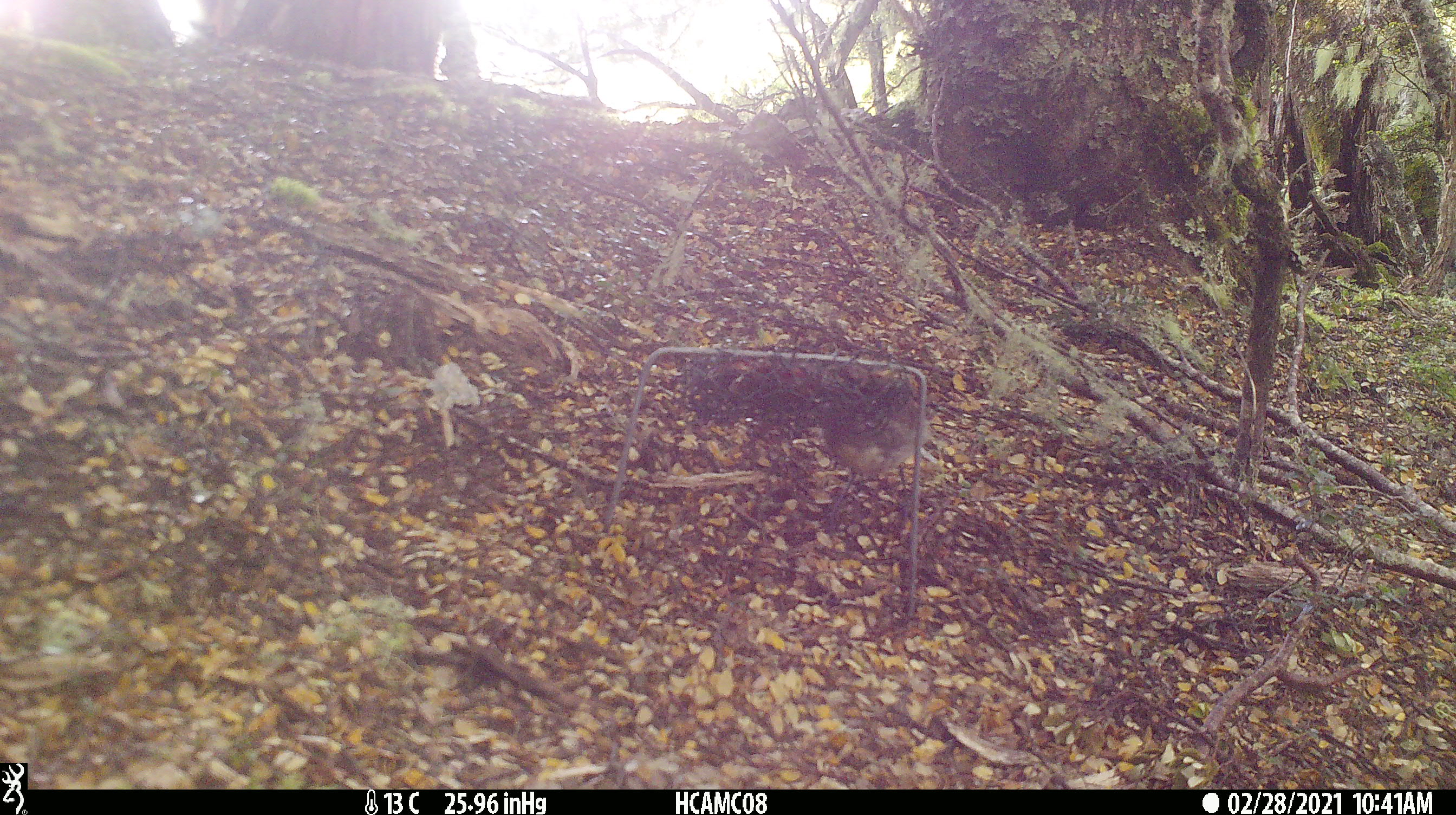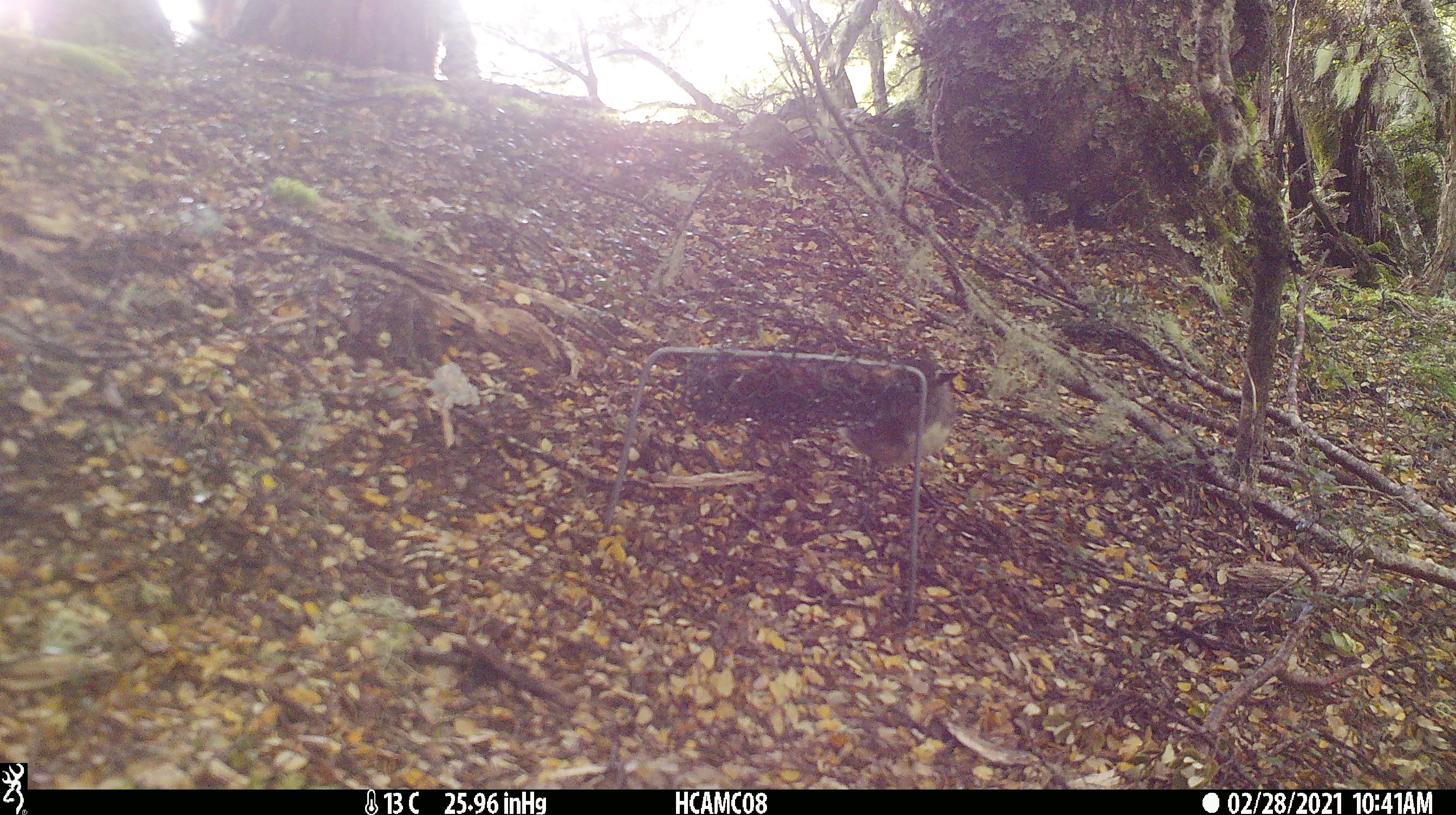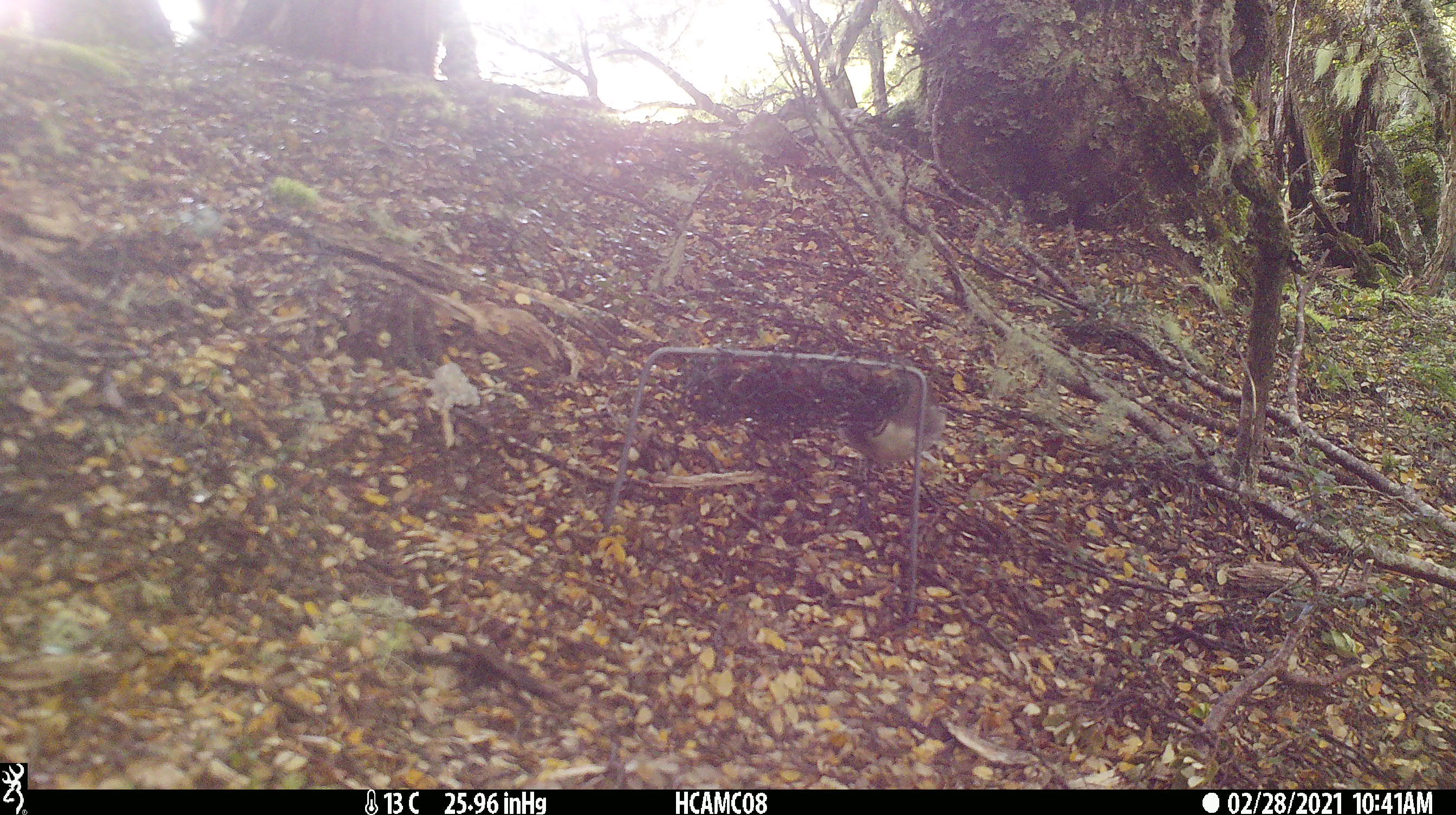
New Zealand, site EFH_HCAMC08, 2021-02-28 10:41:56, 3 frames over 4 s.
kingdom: Animalia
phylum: Chordata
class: Aves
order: Passeriformes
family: Petroicidae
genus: Petroica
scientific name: Petroica australis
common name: new zealand robin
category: robin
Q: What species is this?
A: Robin (new zealand robin) (Petroica australis).